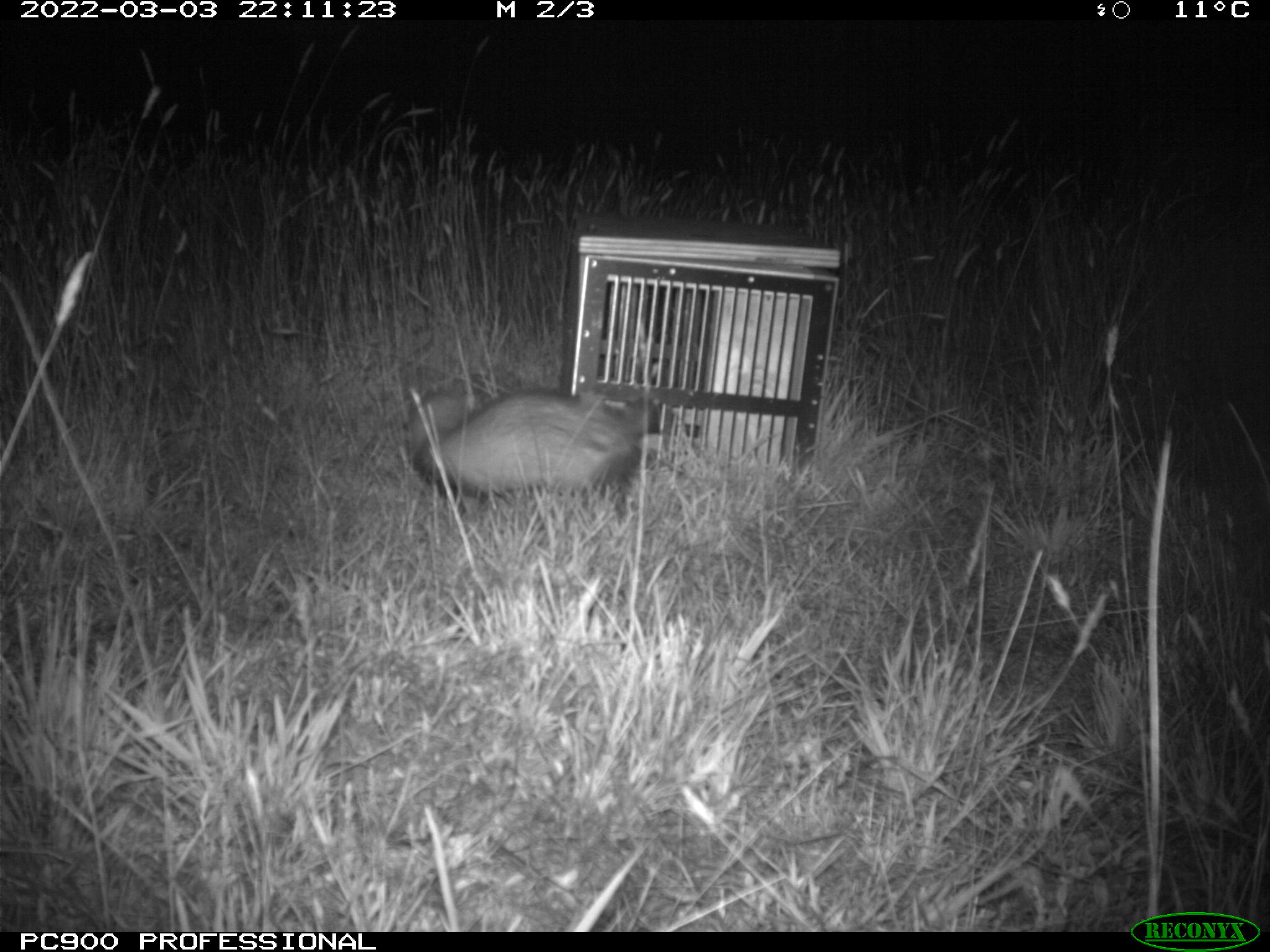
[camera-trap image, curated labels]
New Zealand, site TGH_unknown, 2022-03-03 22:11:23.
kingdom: Animalia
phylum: Chordata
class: Mammalia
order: Carnivora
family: Mustelidae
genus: Mustela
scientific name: Mustela furo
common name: ferret